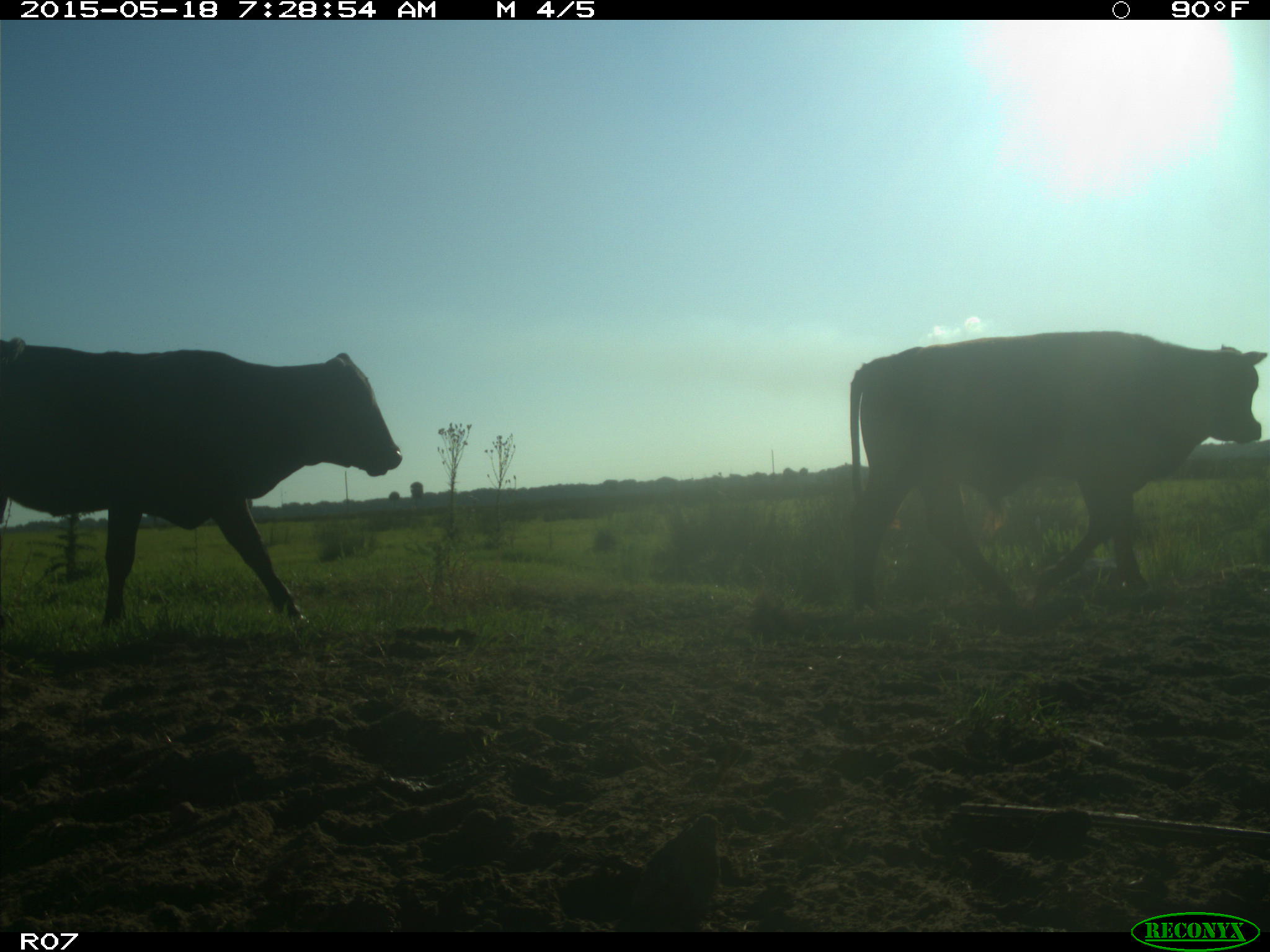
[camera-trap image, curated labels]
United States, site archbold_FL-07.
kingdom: Animalia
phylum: Chordata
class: Mammalia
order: Artiodactyla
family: Bovidae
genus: Bos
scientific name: Bos taurus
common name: domestic cow